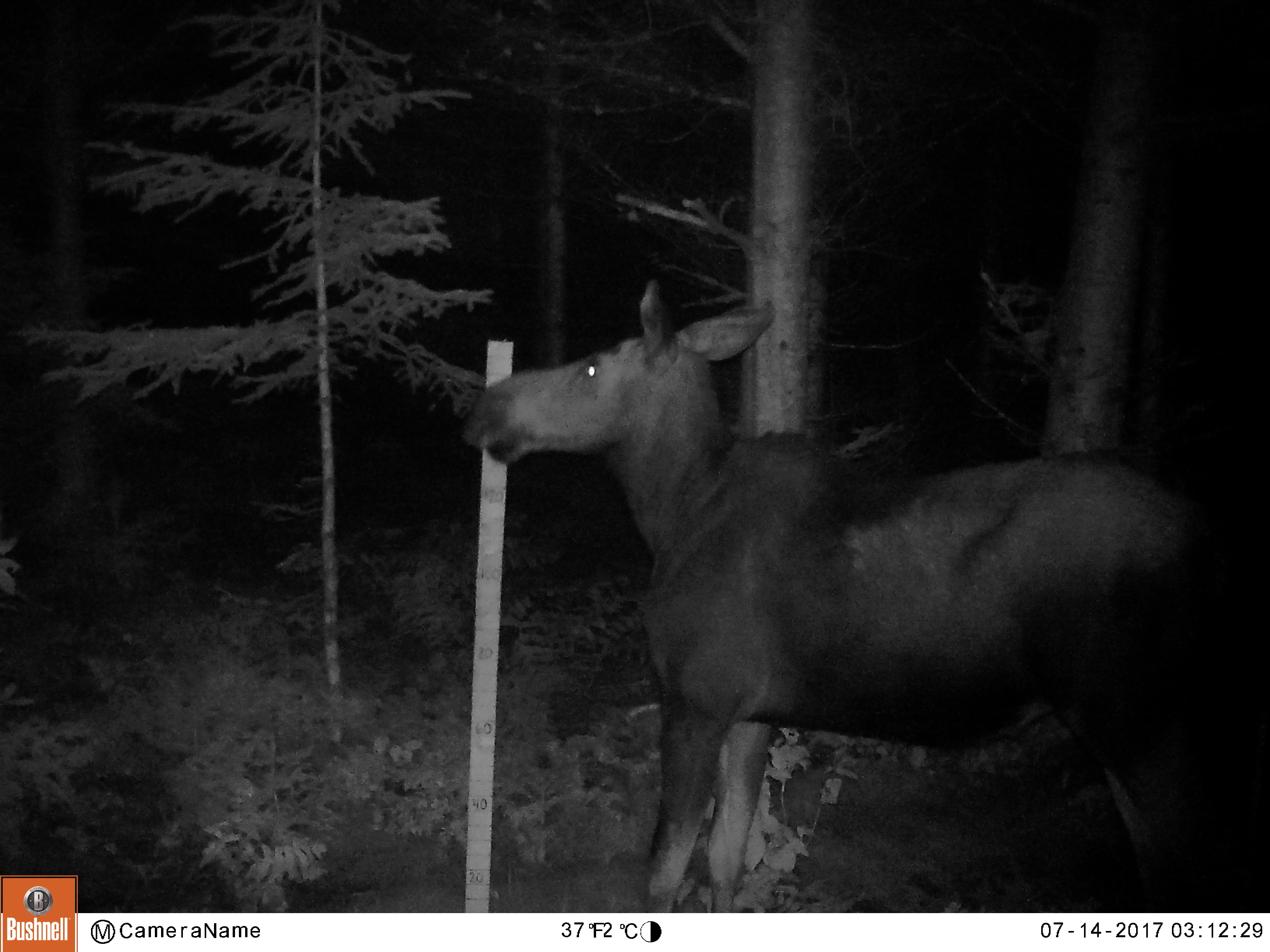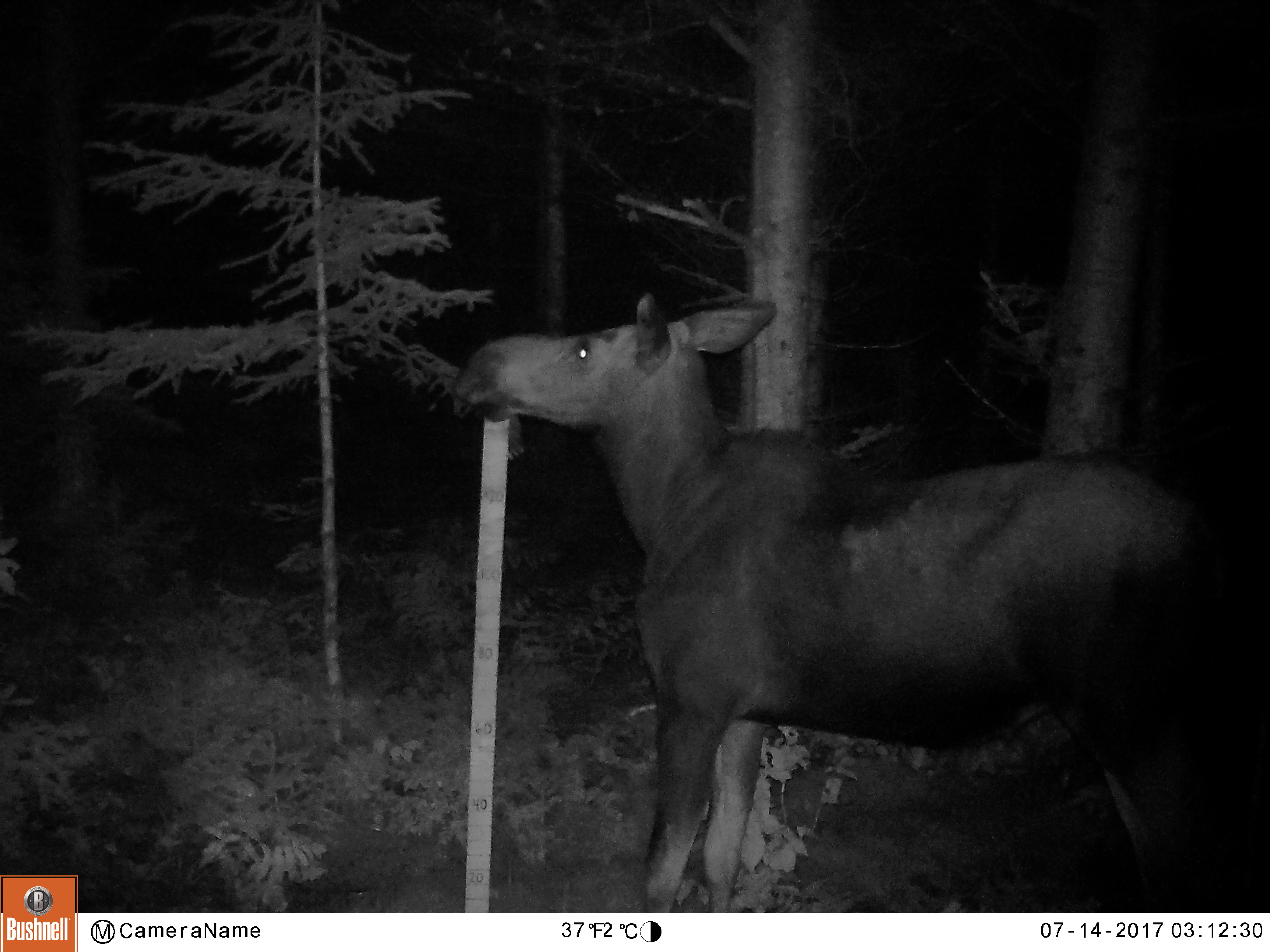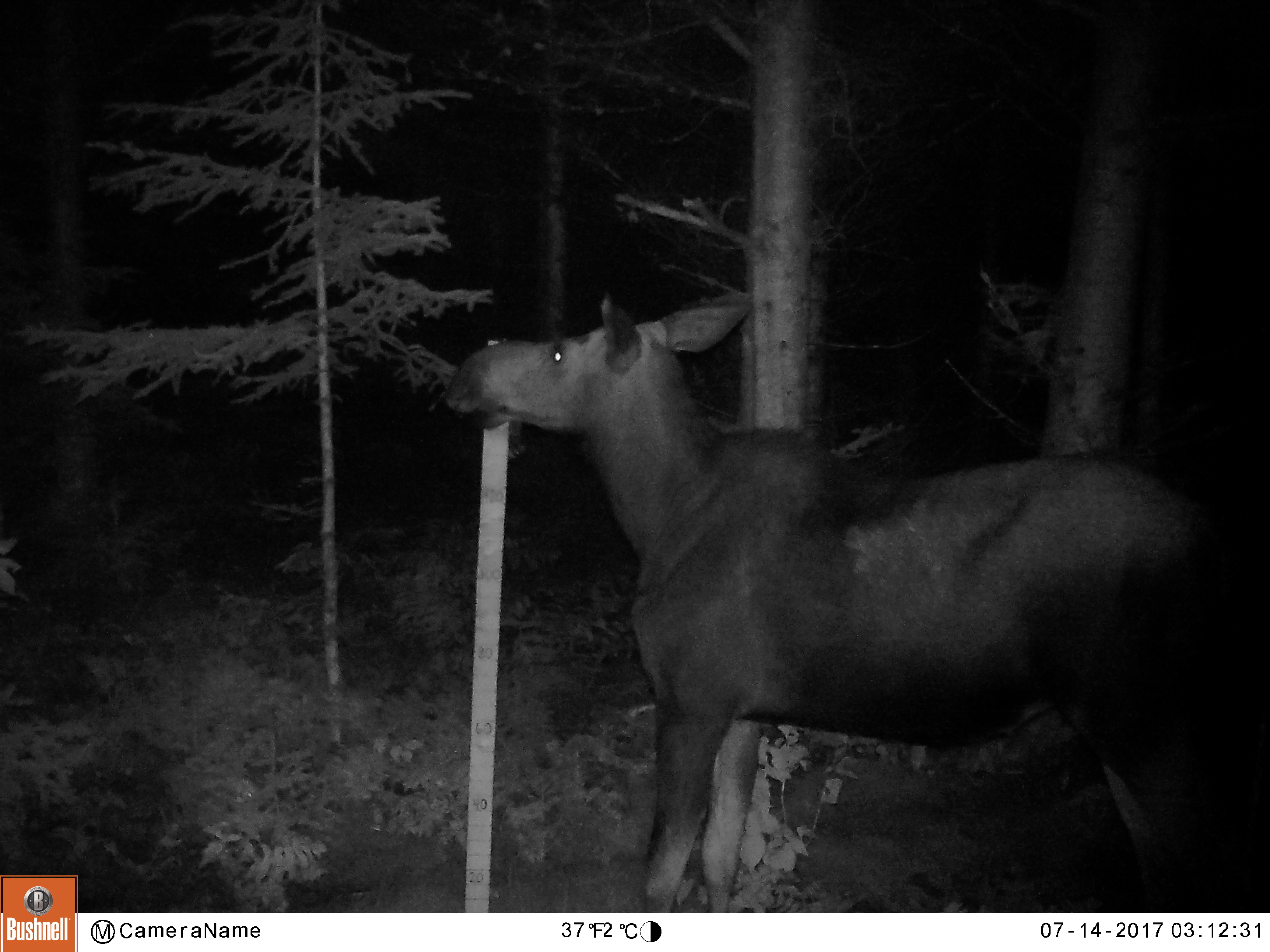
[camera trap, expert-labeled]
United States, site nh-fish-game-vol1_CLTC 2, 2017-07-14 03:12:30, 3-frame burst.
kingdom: Animalia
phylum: Chordata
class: Mammalia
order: Artiodactyla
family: Cervidae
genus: Alces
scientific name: Alces alces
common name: moose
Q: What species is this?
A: Moose (Alces alces).